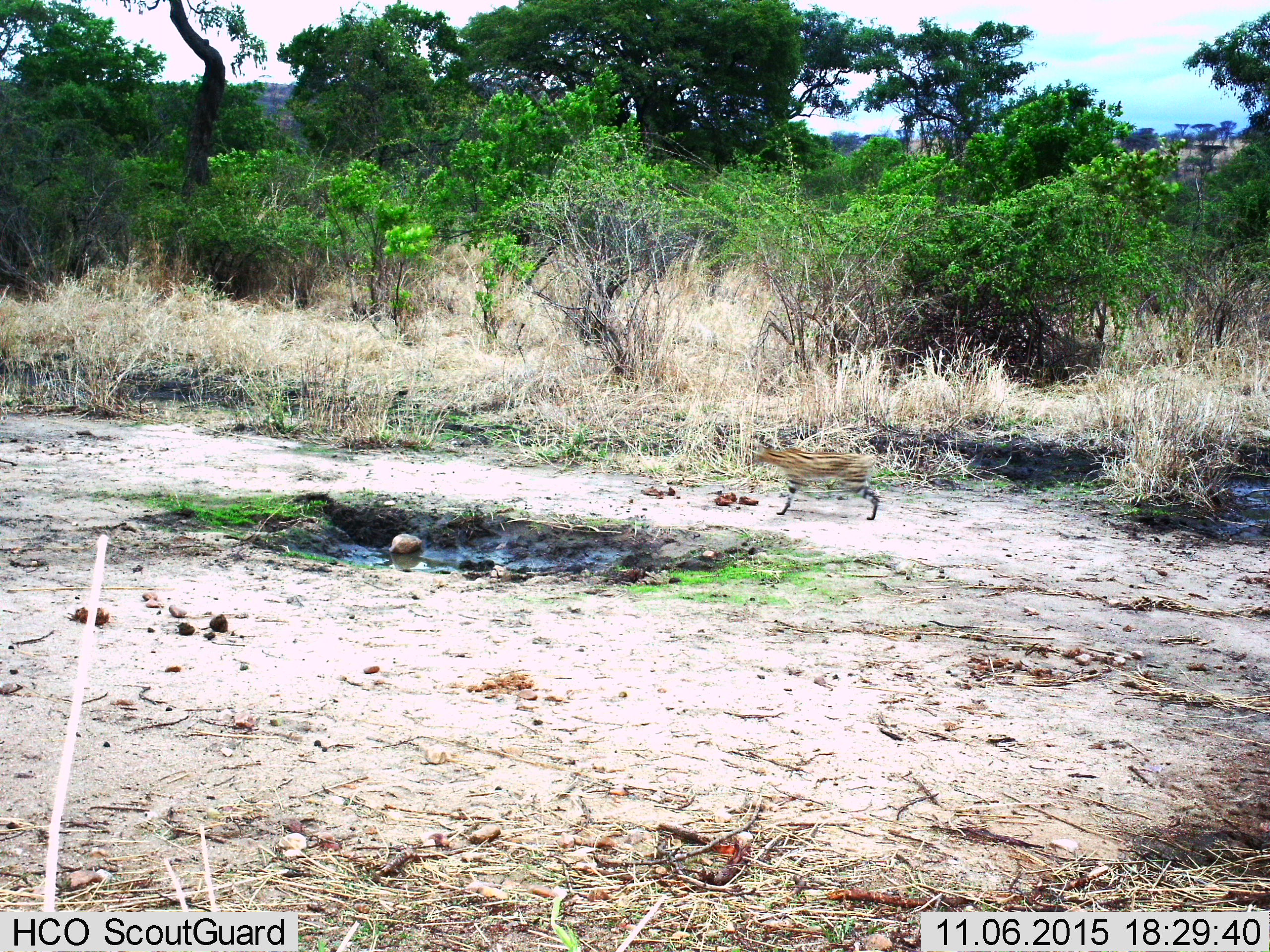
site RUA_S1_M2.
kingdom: Animalia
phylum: Chordata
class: Mammalia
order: Carnivora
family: Felidae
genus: Leptailurus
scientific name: Leptailurus serval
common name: serval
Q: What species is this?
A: Serval (Leptailurus serval).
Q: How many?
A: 1.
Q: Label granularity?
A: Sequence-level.